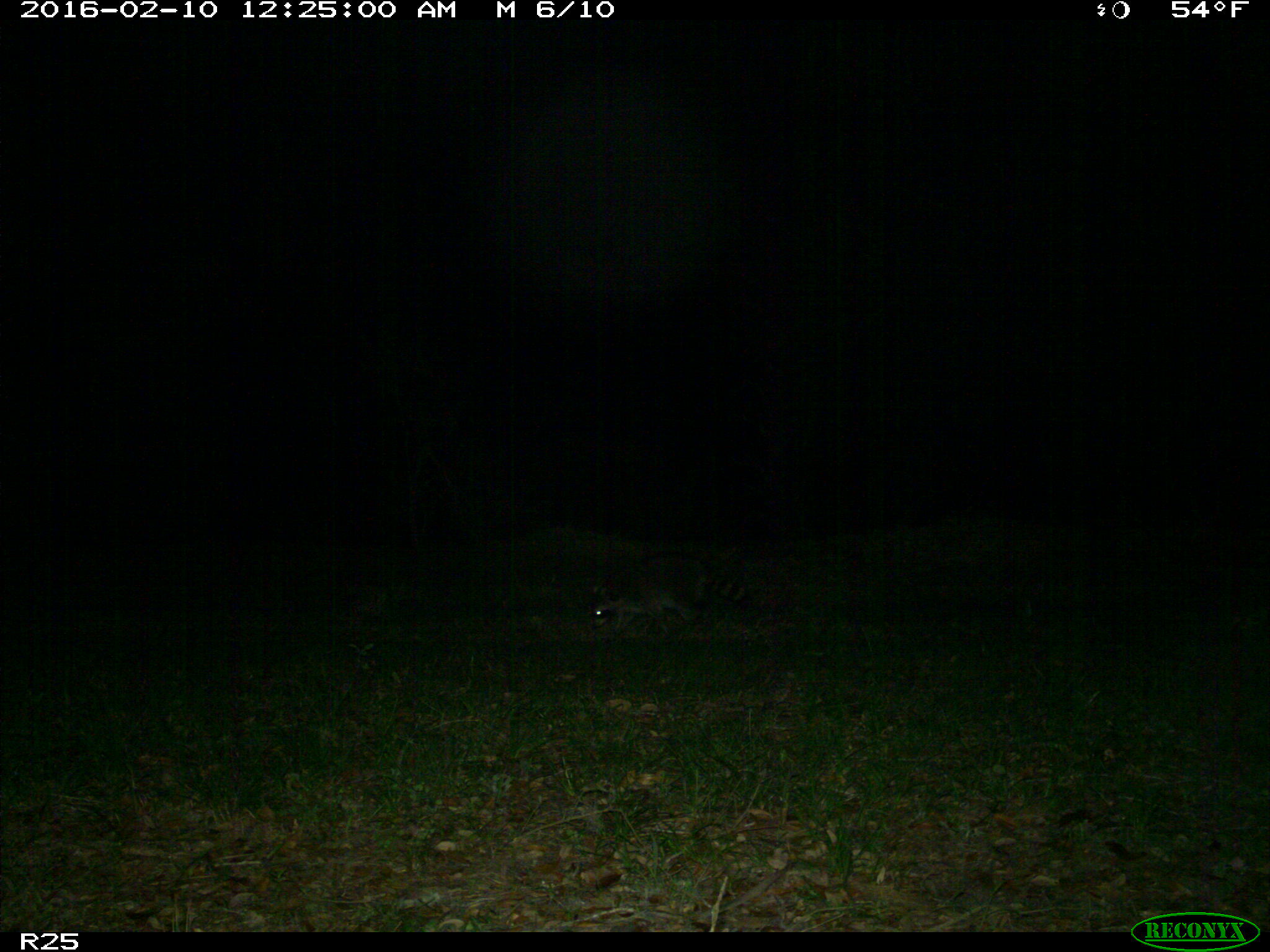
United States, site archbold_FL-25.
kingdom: Animalia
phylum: Chordata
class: Mammalia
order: Carnivora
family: Procyonidae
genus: Procyon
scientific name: Procyon lotor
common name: common raccoon